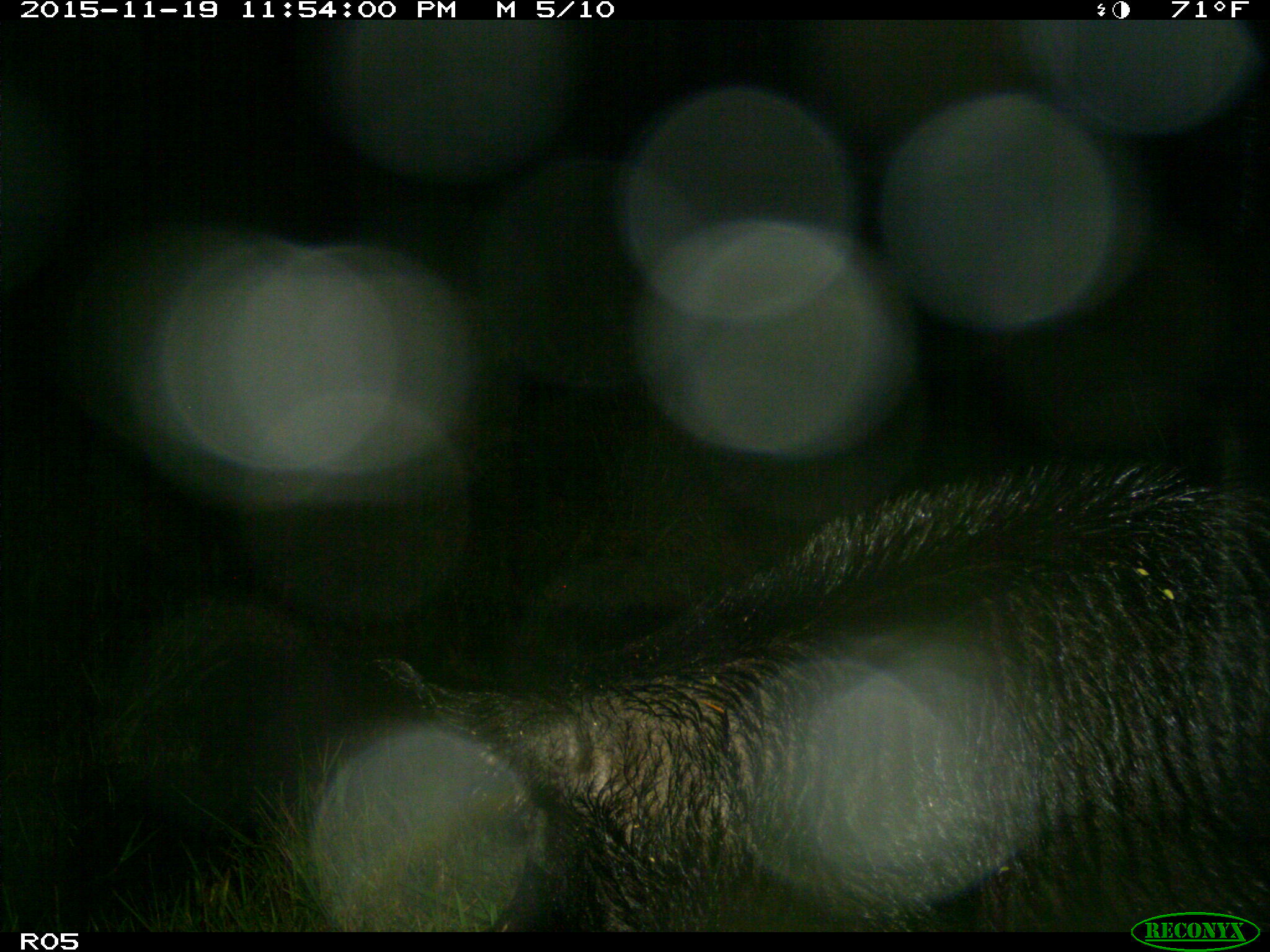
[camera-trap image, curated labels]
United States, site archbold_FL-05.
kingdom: Animalia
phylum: Chordata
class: Mammalia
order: Artiodactyla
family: Suidae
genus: Sus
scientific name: Sus scrofa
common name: wild boar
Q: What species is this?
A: Sus scrofa (wild boar).